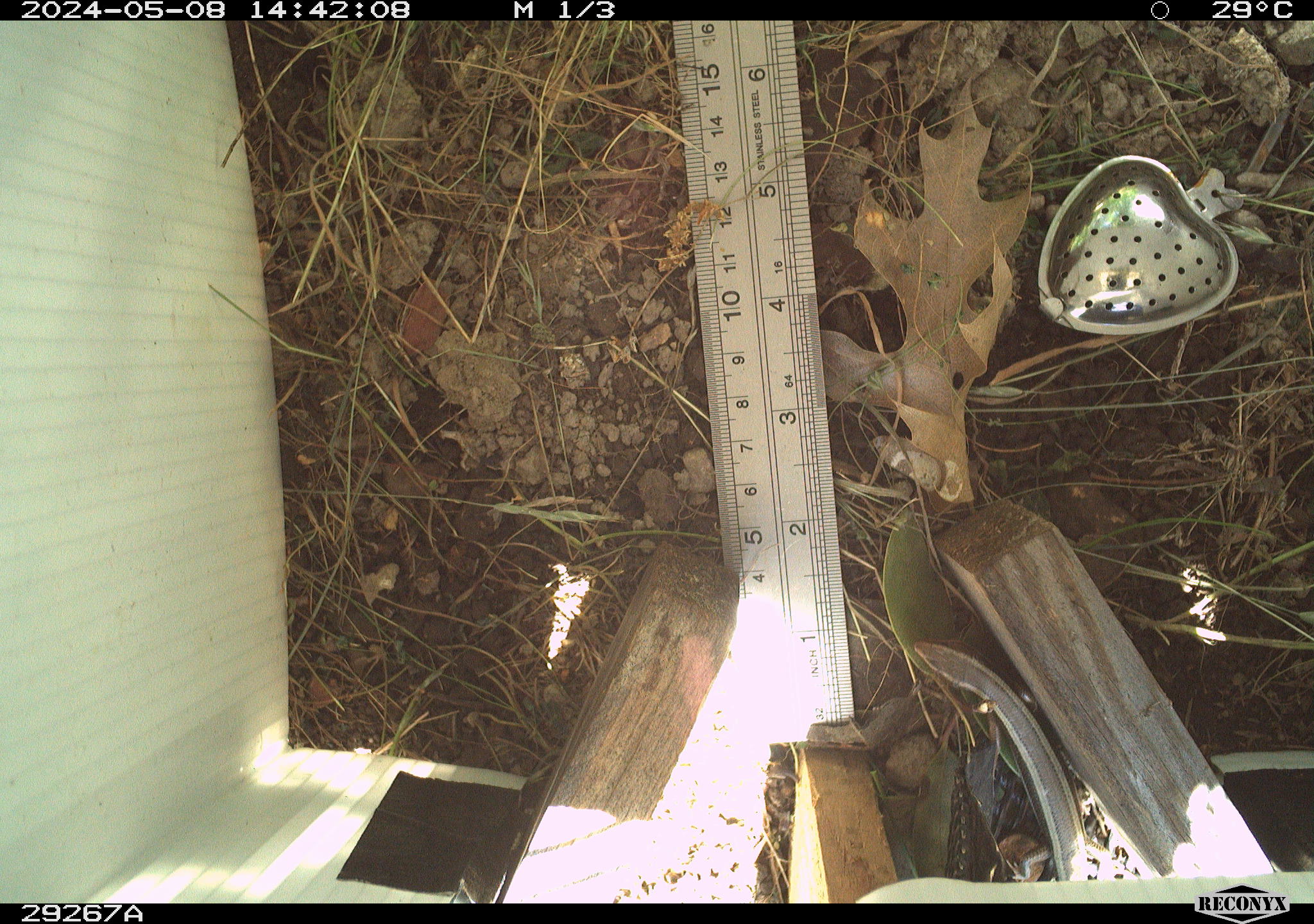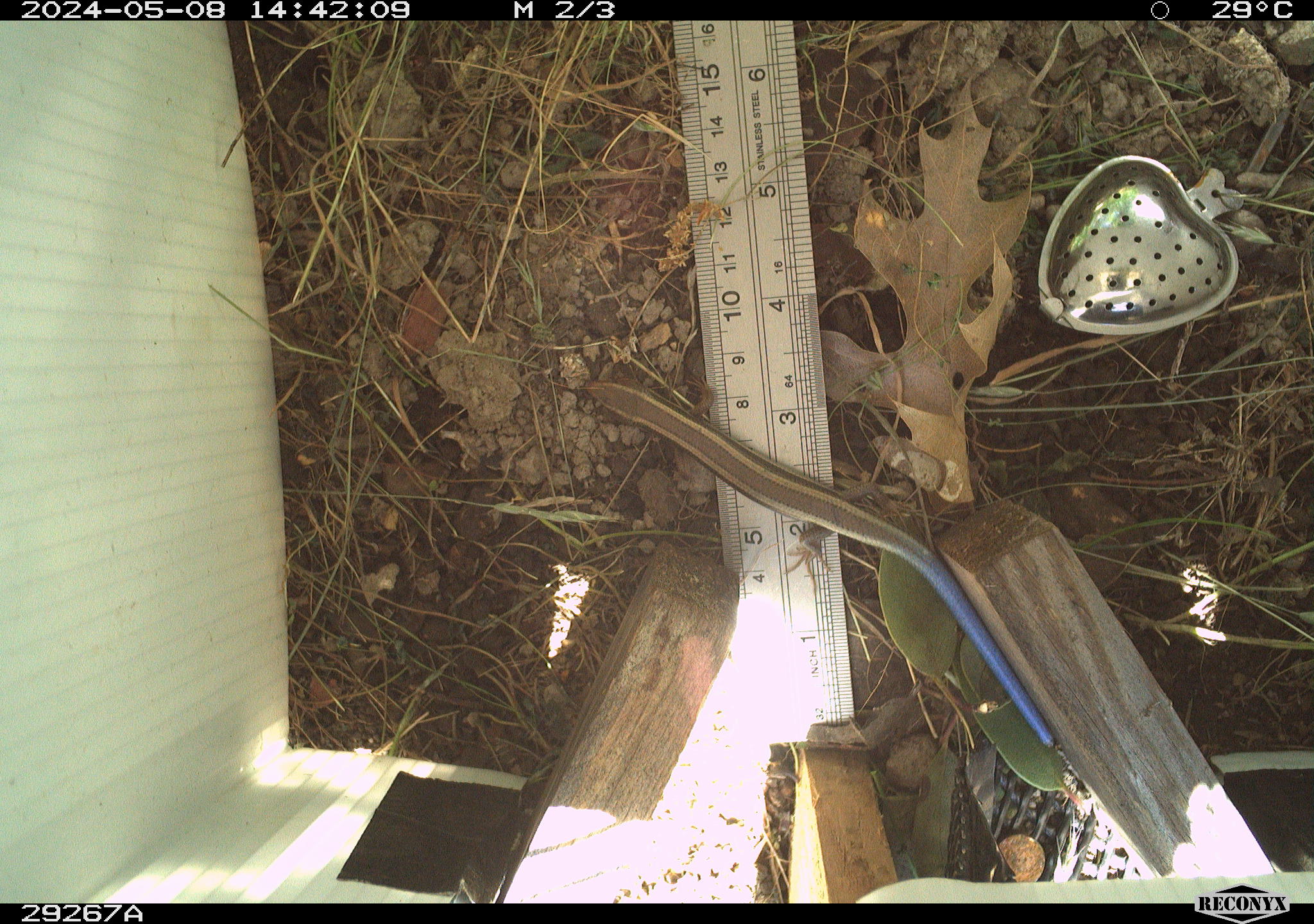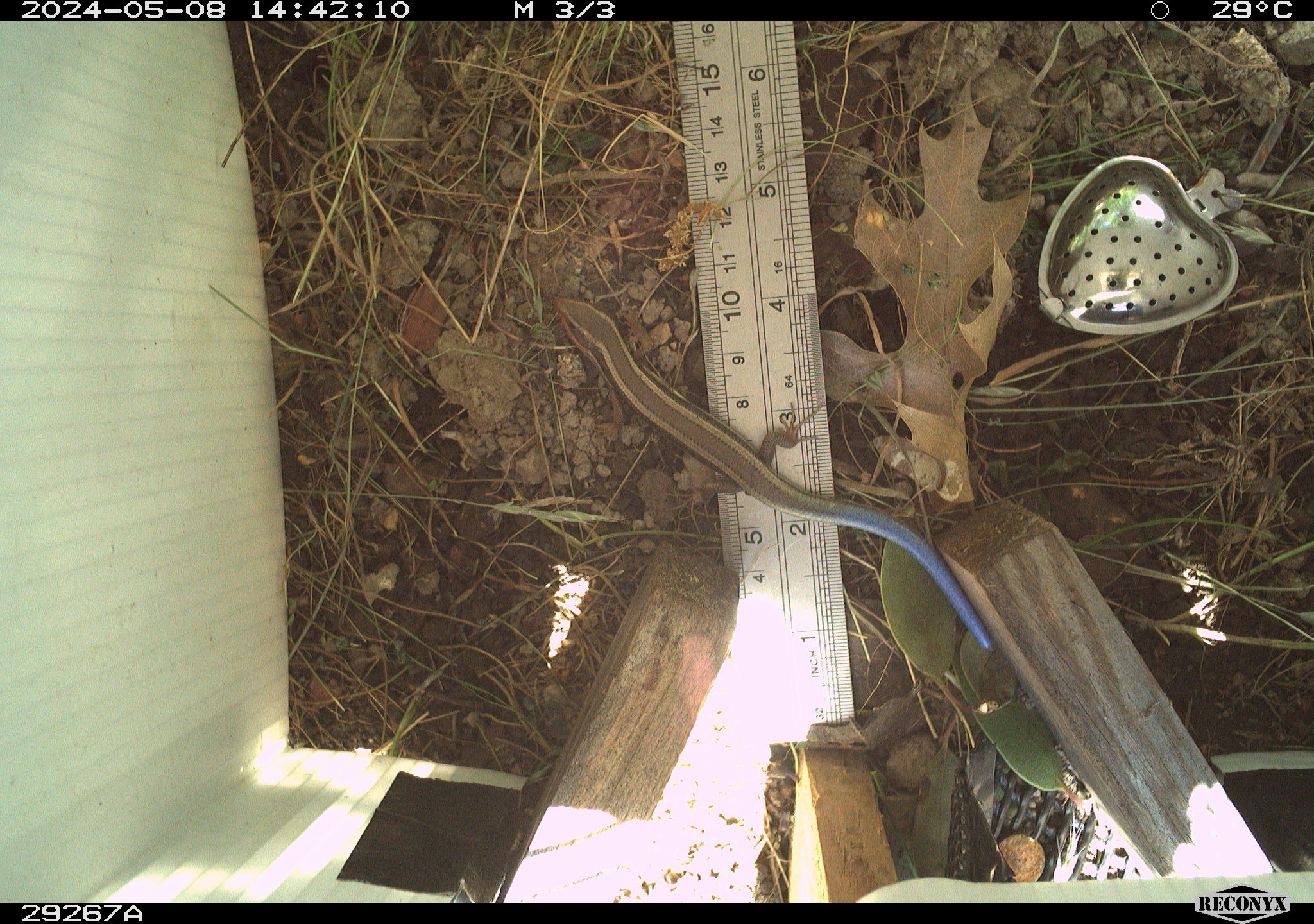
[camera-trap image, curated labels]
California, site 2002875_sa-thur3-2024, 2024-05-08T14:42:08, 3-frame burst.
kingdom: Animalia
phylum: Chordata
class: Reptilia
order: Squamata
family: Scincidae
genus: Plestiodon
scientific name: Plestiodon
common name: blue-tailed skinks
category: plestiodon species